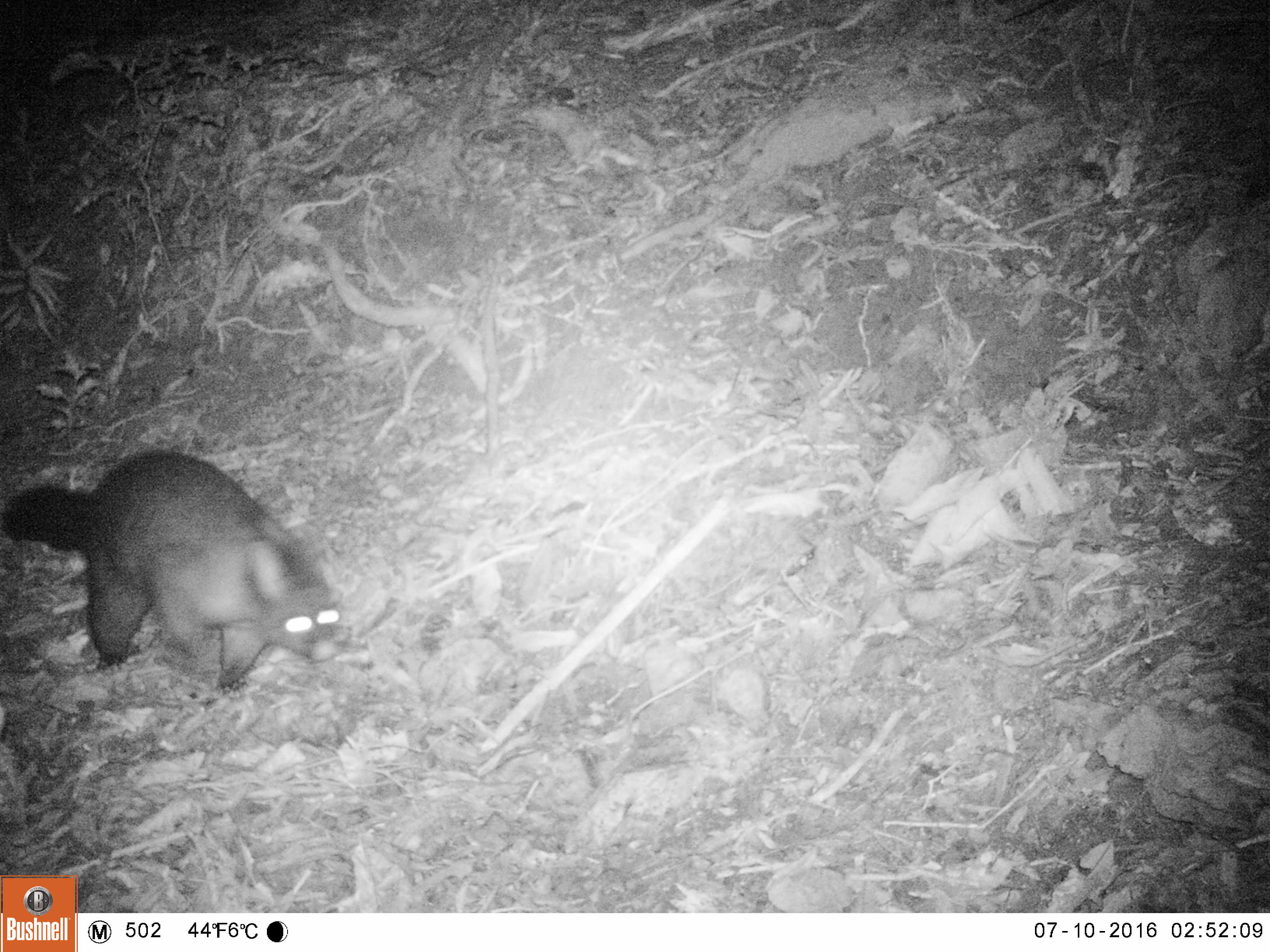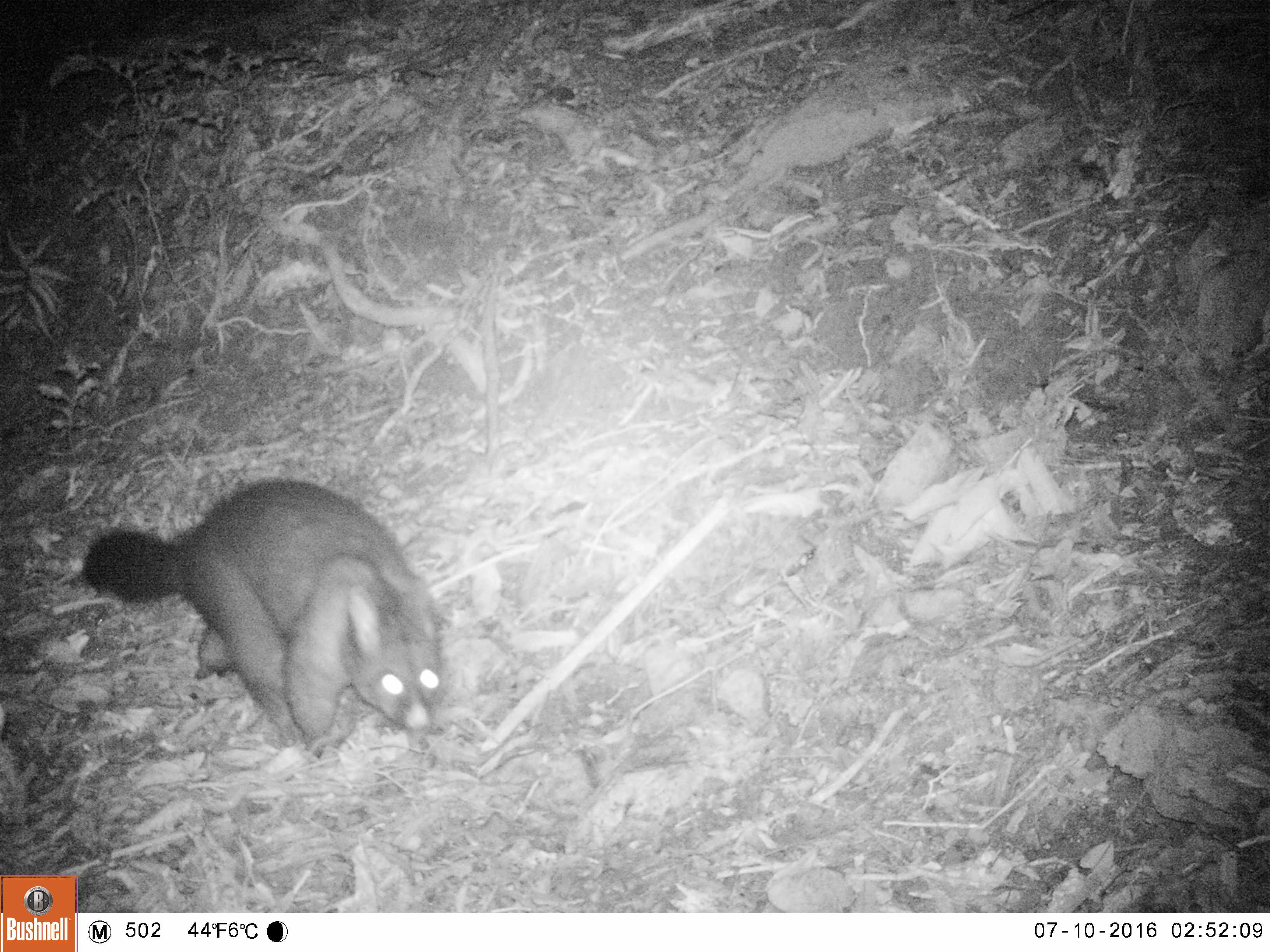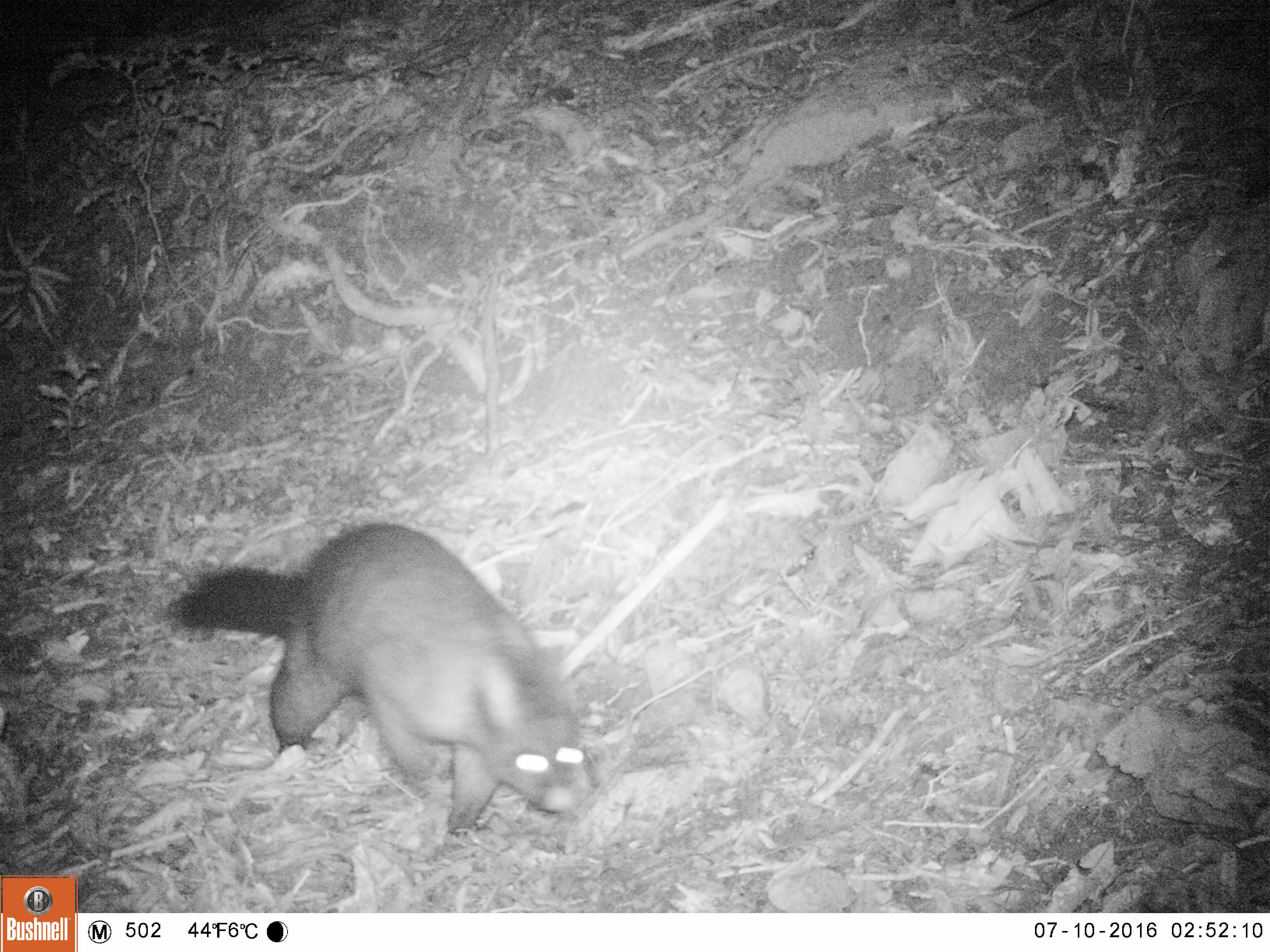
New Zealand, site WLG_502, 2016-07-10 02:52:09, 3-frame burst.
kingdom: Animalia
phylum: Chordata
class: Mammalia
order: Diprotodontia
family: Phalangeridae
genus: Trichosurus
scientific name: Trichosurus vulpecula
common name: common brushtail possum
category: possum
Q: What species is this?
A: Possum (common brushtail possum) (Trichosurus vulpecula).